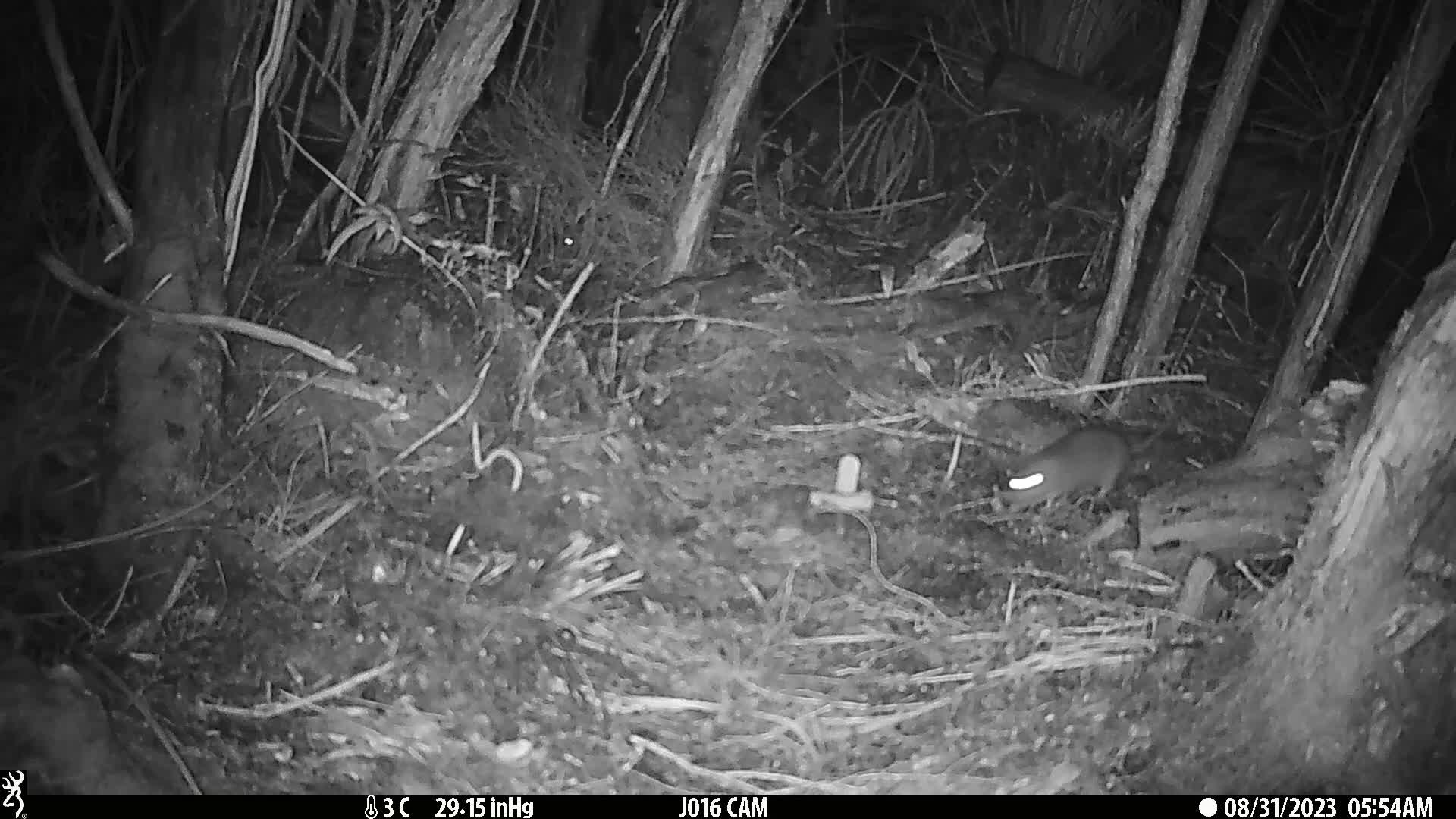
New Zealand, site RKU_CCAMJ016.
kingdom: Animalia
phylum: Chordata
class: Mammalia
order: Rodentia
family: Muridae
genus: Rattus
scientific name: Rattus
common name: rat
Rat (Rattus).